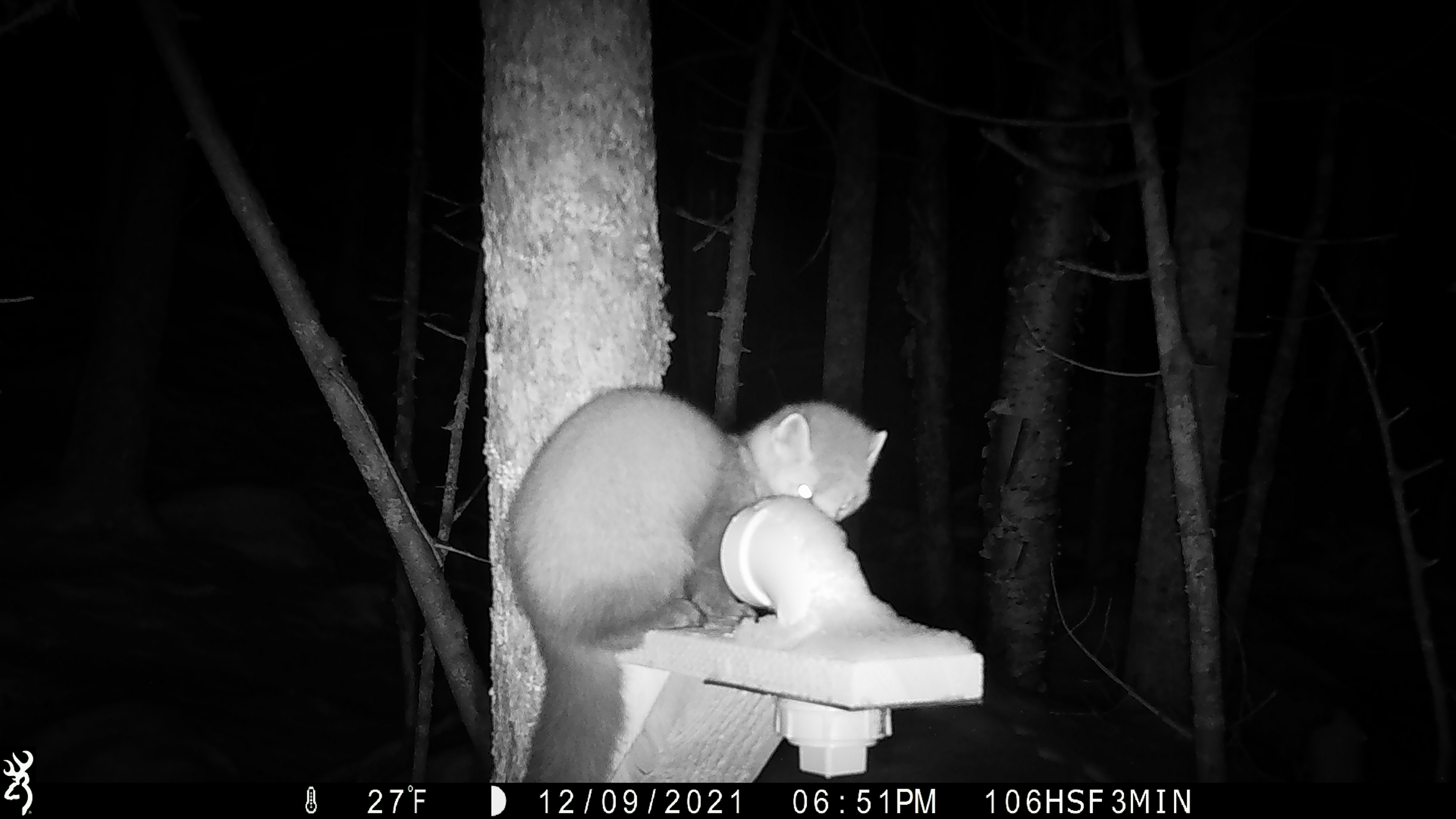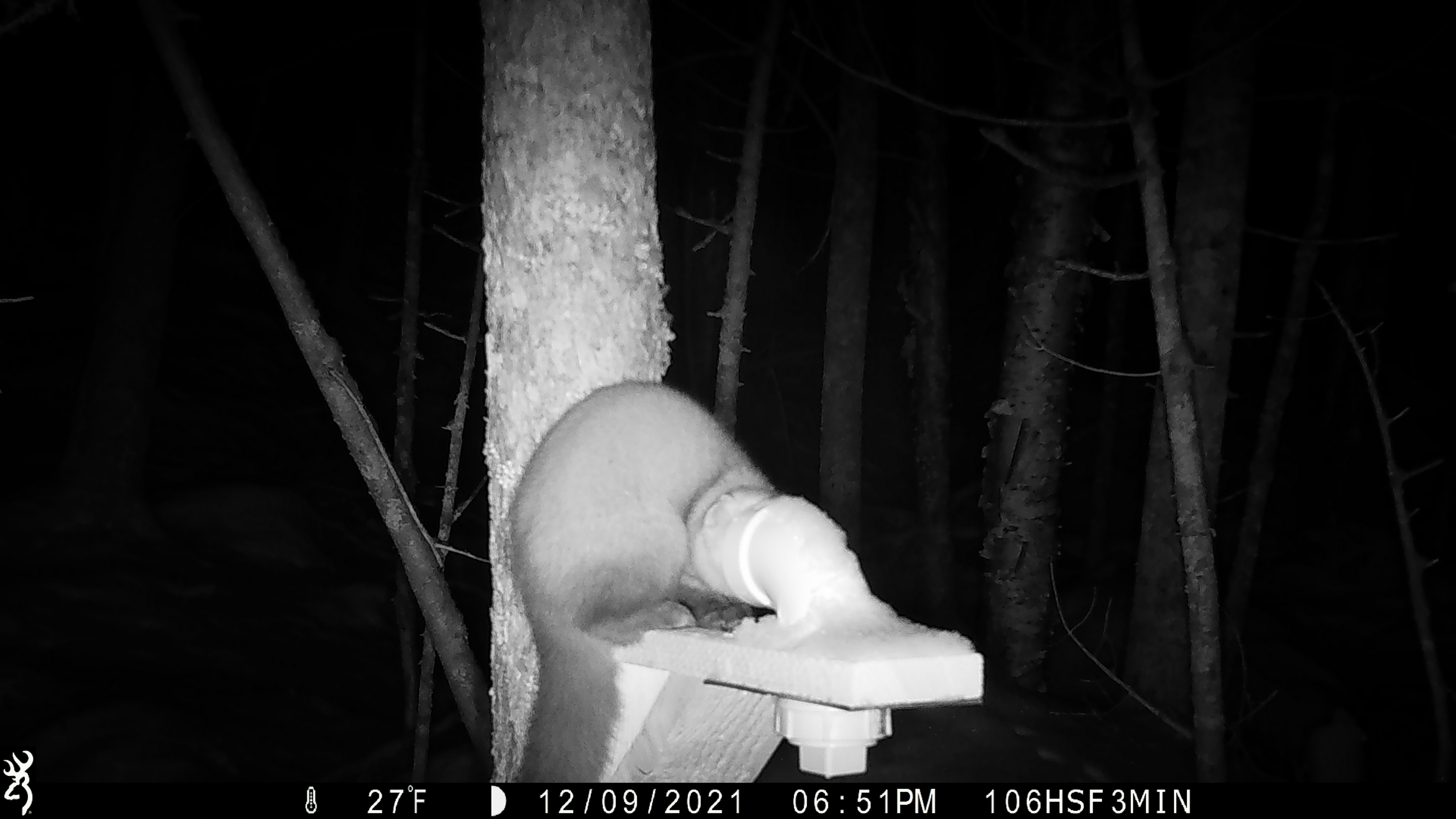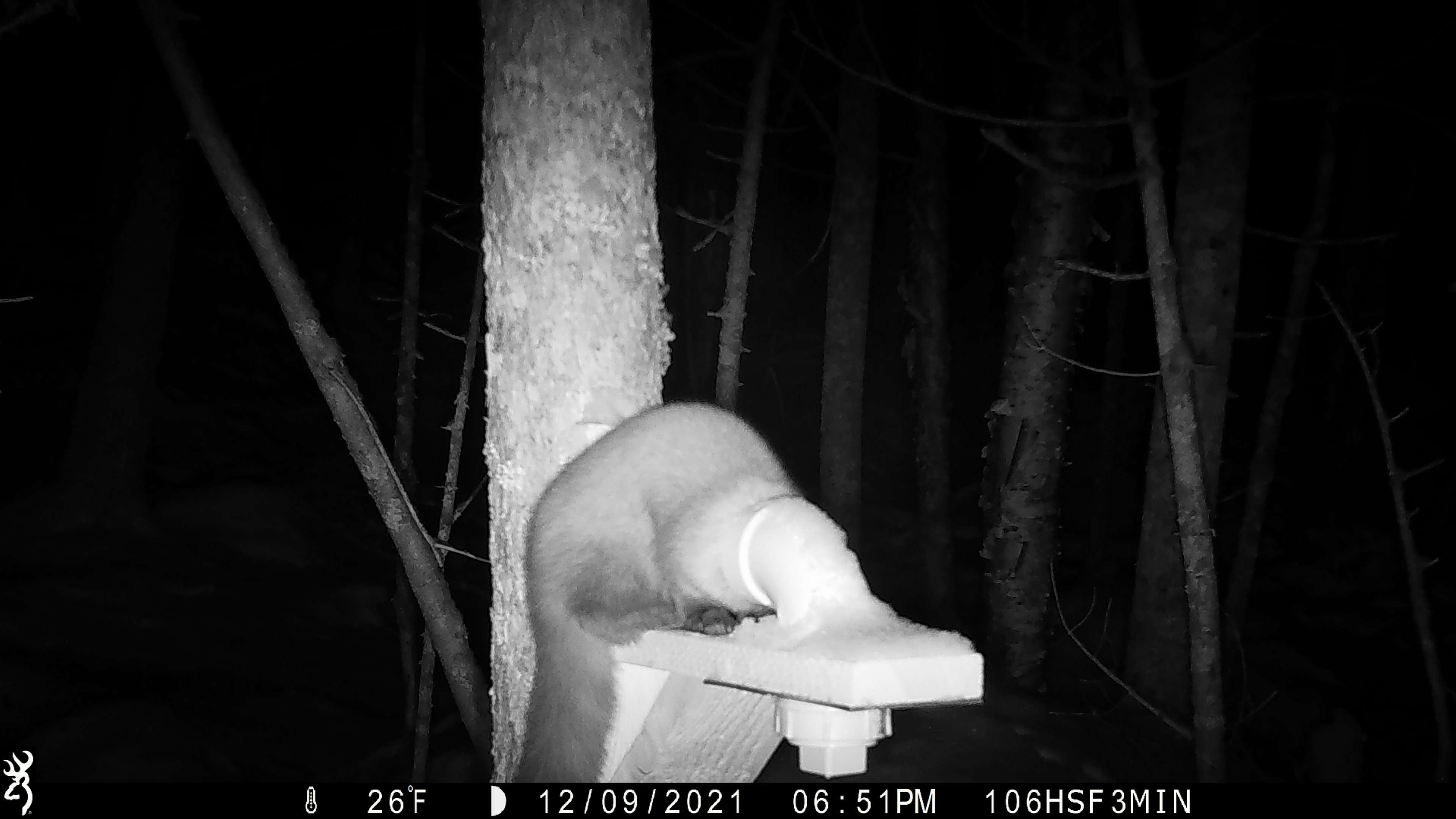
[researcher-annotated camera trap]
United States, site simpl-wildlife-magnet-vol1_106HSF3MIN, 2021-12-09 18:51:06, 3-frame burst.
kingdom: Animalia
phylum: Chordata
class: Mammalia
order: Carnivora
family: Mustelidae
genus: Martes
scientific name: Martes americana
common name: american marten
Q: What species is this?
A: American marten (Martes americana).